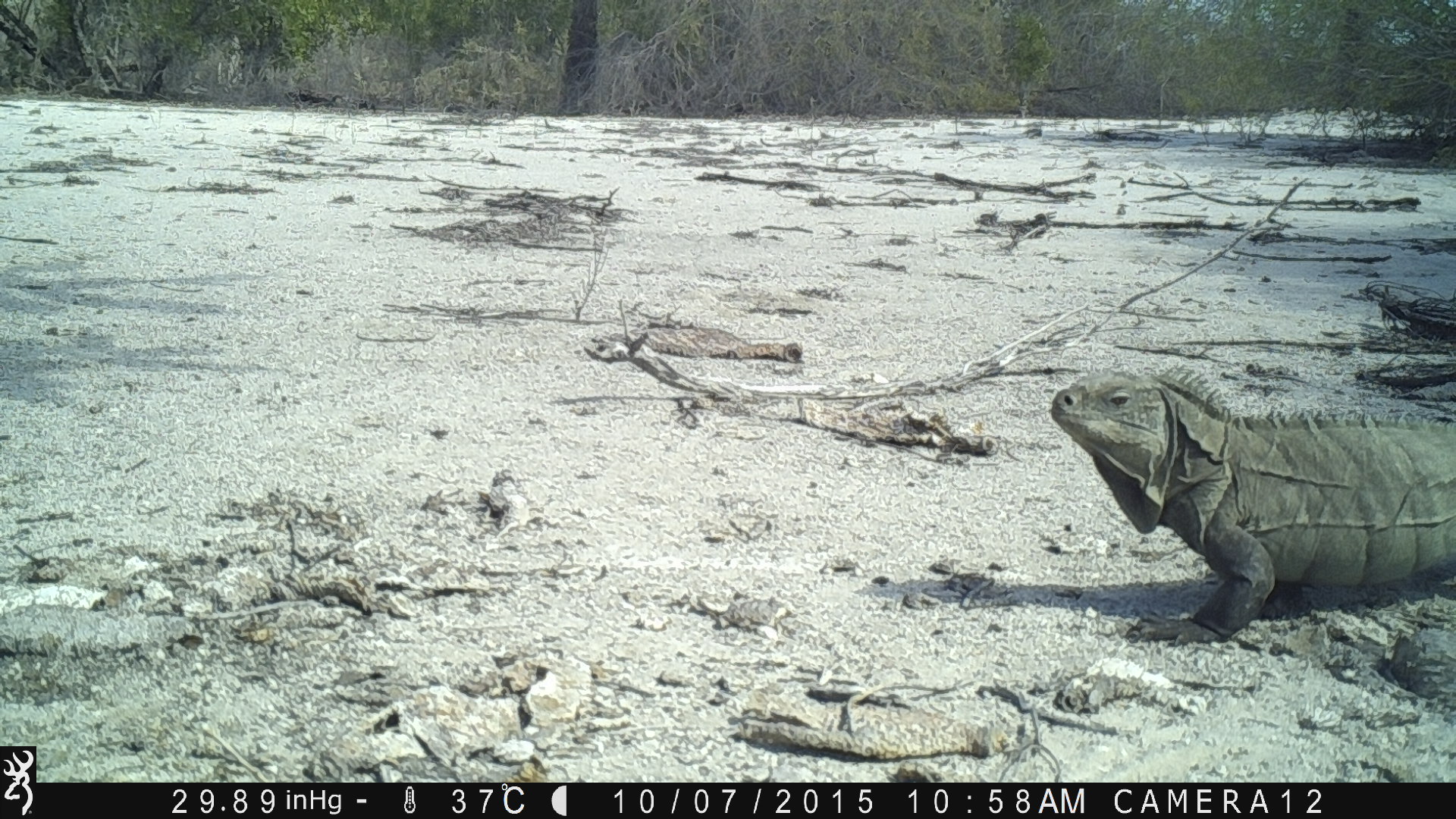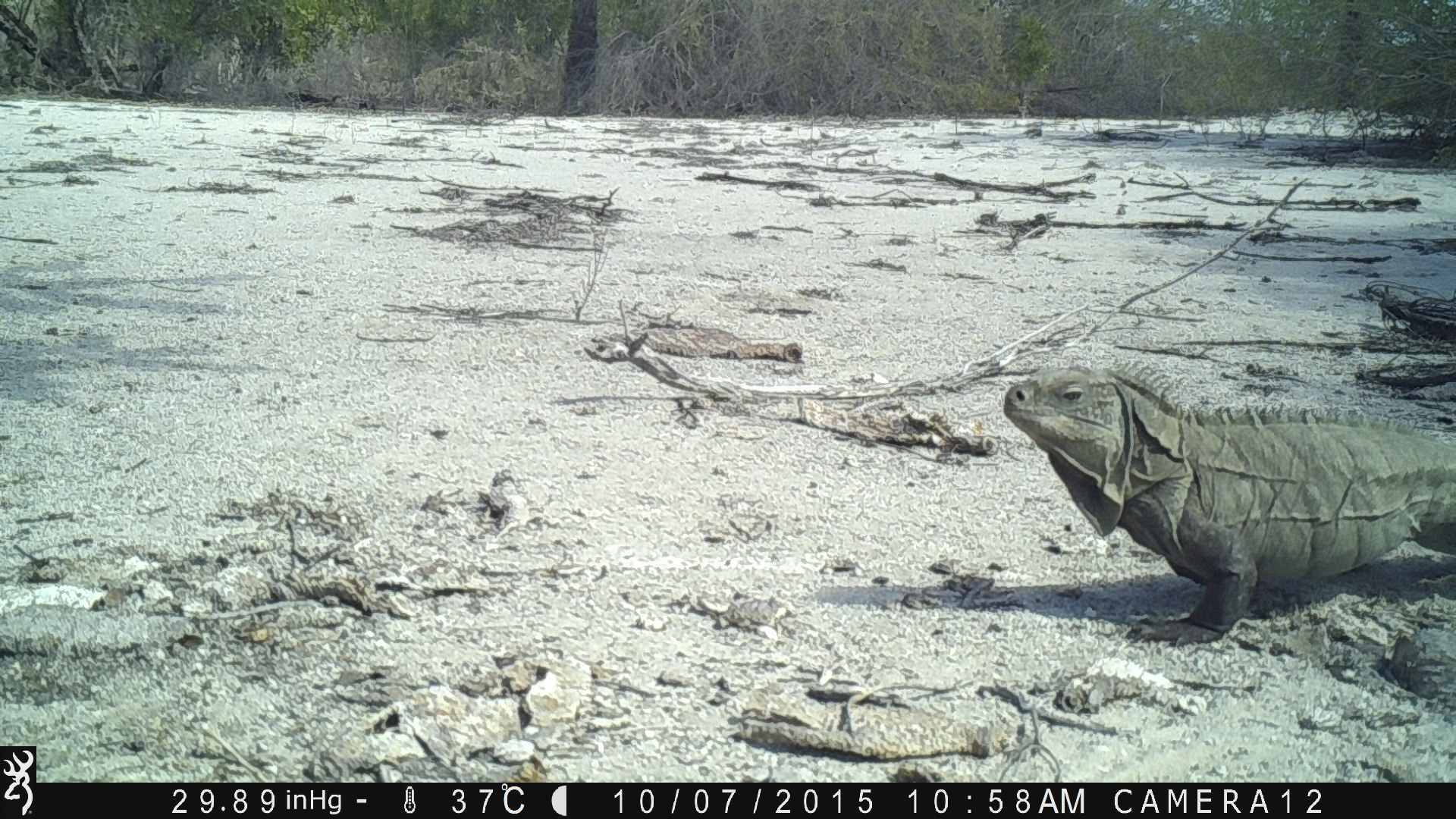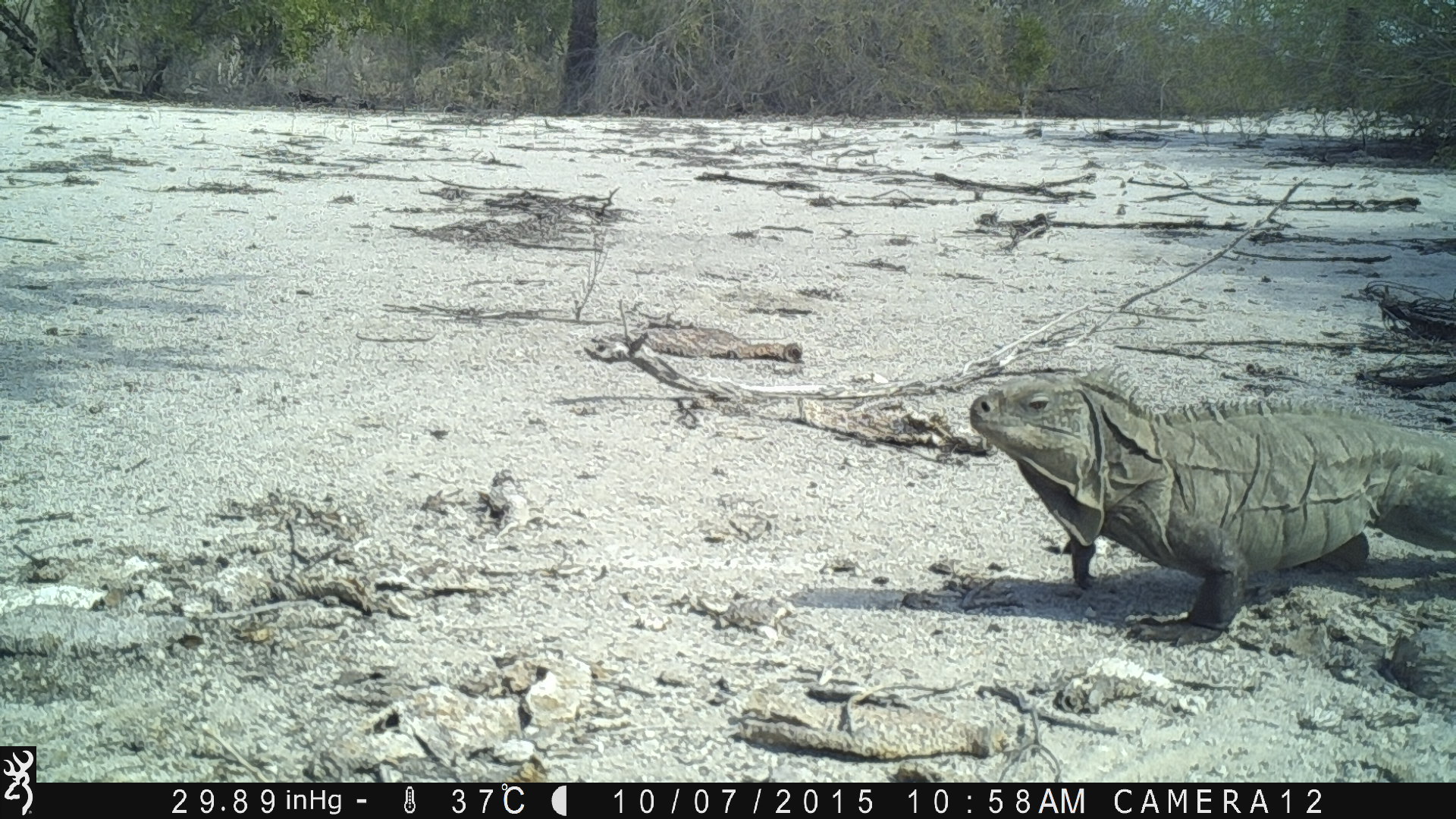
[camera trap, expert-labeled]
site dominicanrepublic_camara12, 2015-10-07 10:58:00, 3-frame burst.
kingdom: Animalia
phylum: Chordata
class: Reptilia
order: Squamata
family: Iguanidae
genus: Iguana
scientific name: Iguana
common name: typical iguanas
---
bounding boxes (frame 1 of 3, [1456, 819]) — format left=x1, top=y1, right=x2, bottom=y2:
iguana: left=1037, top=372, right=1451, bottom=642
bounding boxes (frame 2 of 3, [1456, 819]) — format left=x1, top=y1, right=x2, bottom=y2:
iguana: left=990, top=362, right=1451, bottom=642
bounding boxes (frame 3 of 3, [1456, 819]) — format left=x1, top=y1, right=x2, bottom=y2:
iguana: left=960, top=371, right=1408, bottom=644